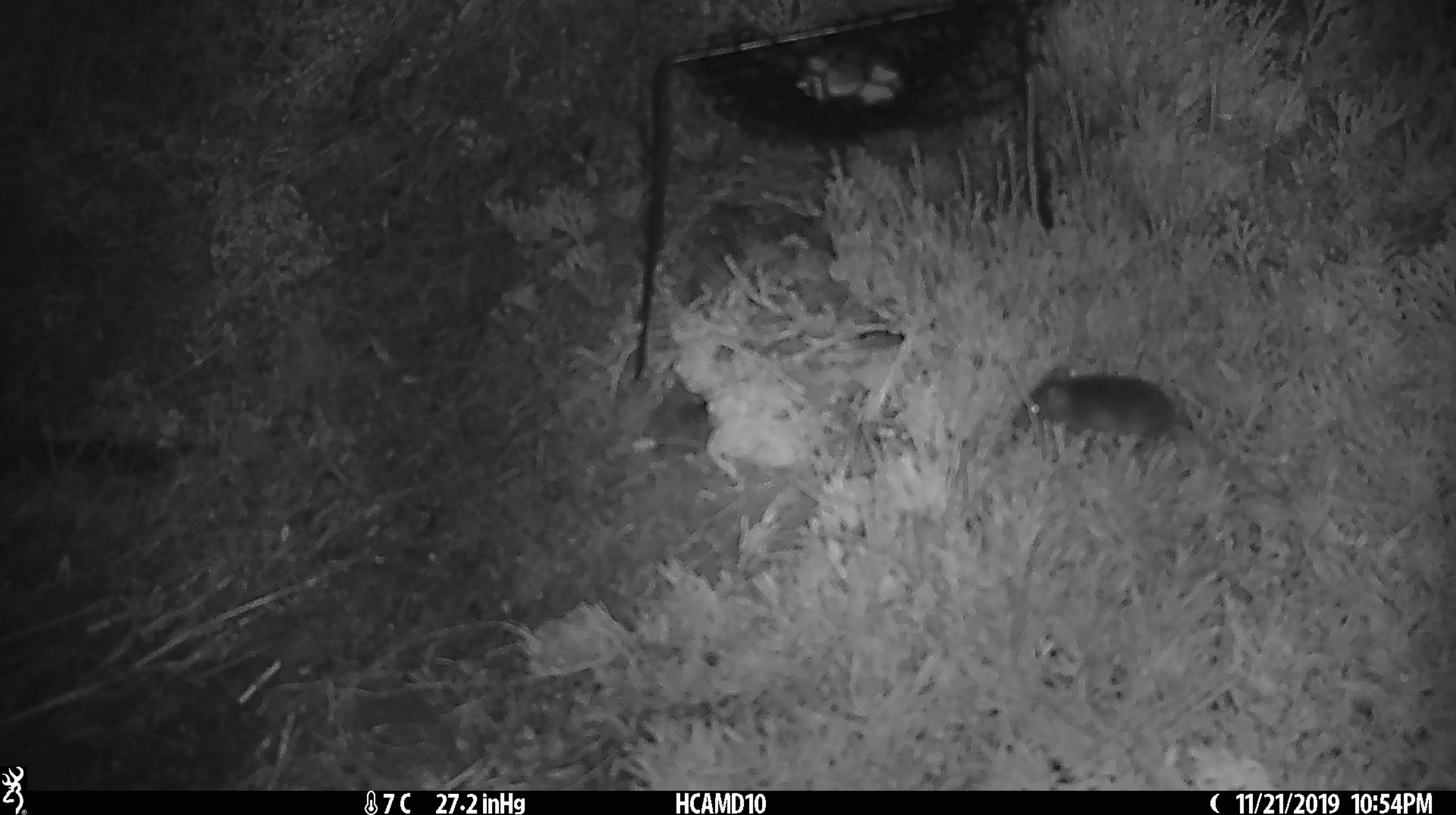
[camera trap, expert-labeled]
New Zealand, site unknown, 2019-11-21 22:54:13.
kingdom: Animalia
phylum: Chordata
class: Mammalia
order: Rodentia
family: Muridae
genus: Mus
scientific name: Mus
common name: mouse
Mouse (Mus).